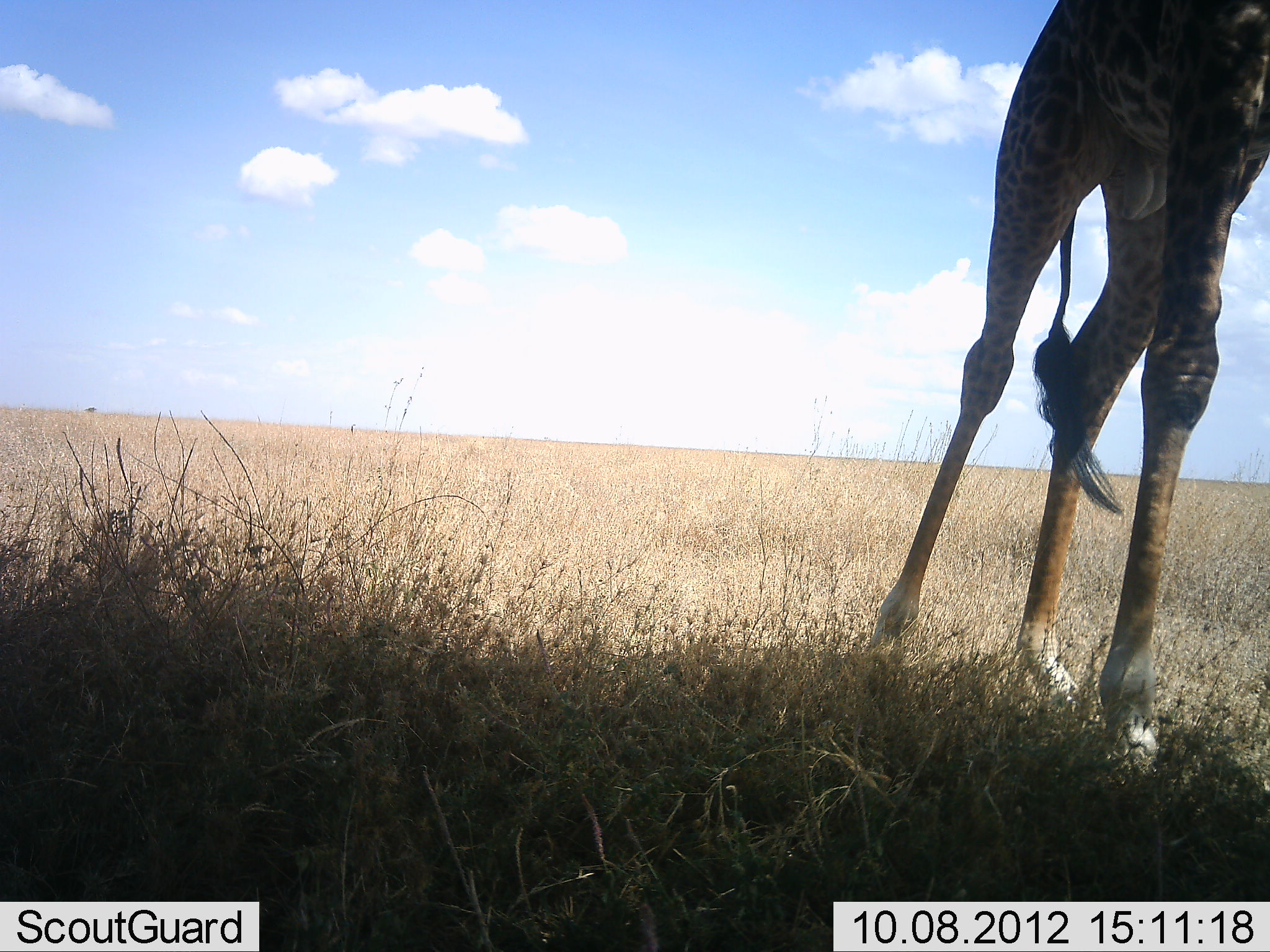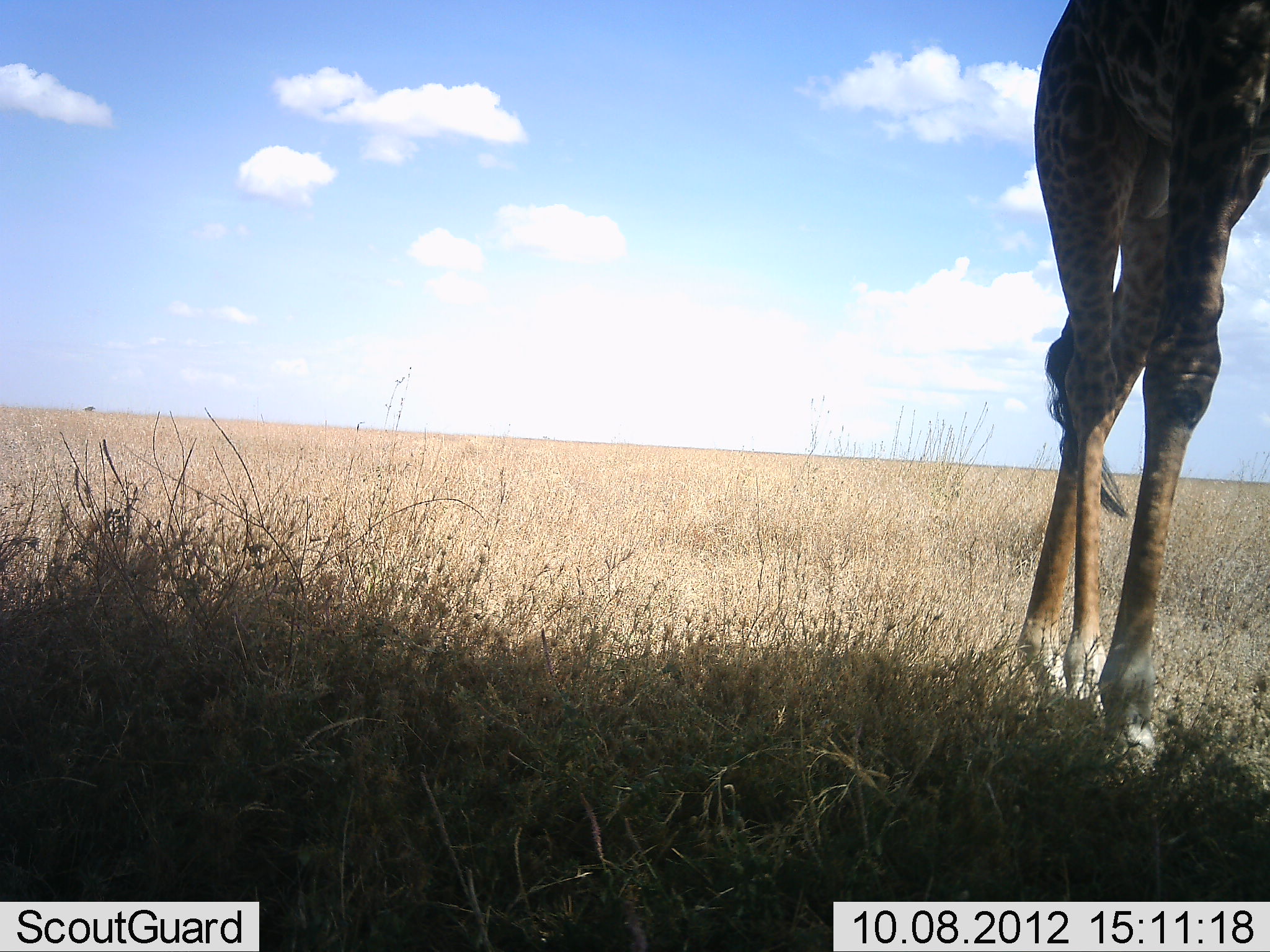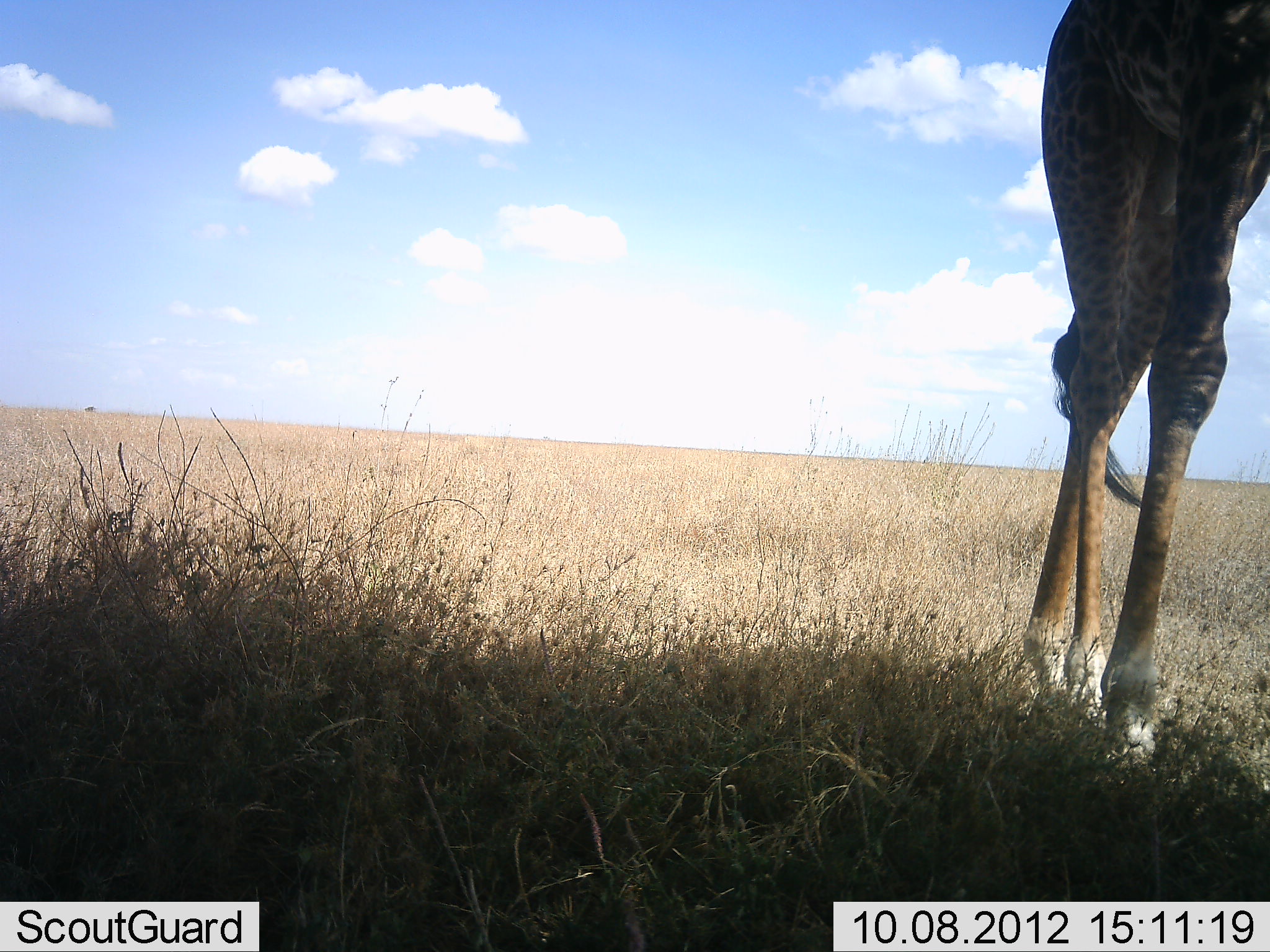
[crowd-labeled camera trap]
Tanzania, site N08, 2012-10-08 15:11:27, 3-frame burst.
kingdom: Animalia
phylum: Chordata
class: Mammalia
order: Artiodactyla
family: Giraffidae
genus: Giraffa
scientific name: Giraffa camelopardalis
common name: giraffe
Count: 1.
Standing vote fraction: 55%.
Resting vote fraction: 0%.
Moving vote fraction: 45%.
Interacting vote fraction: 0%.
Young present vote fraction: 0%.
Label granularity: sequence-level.